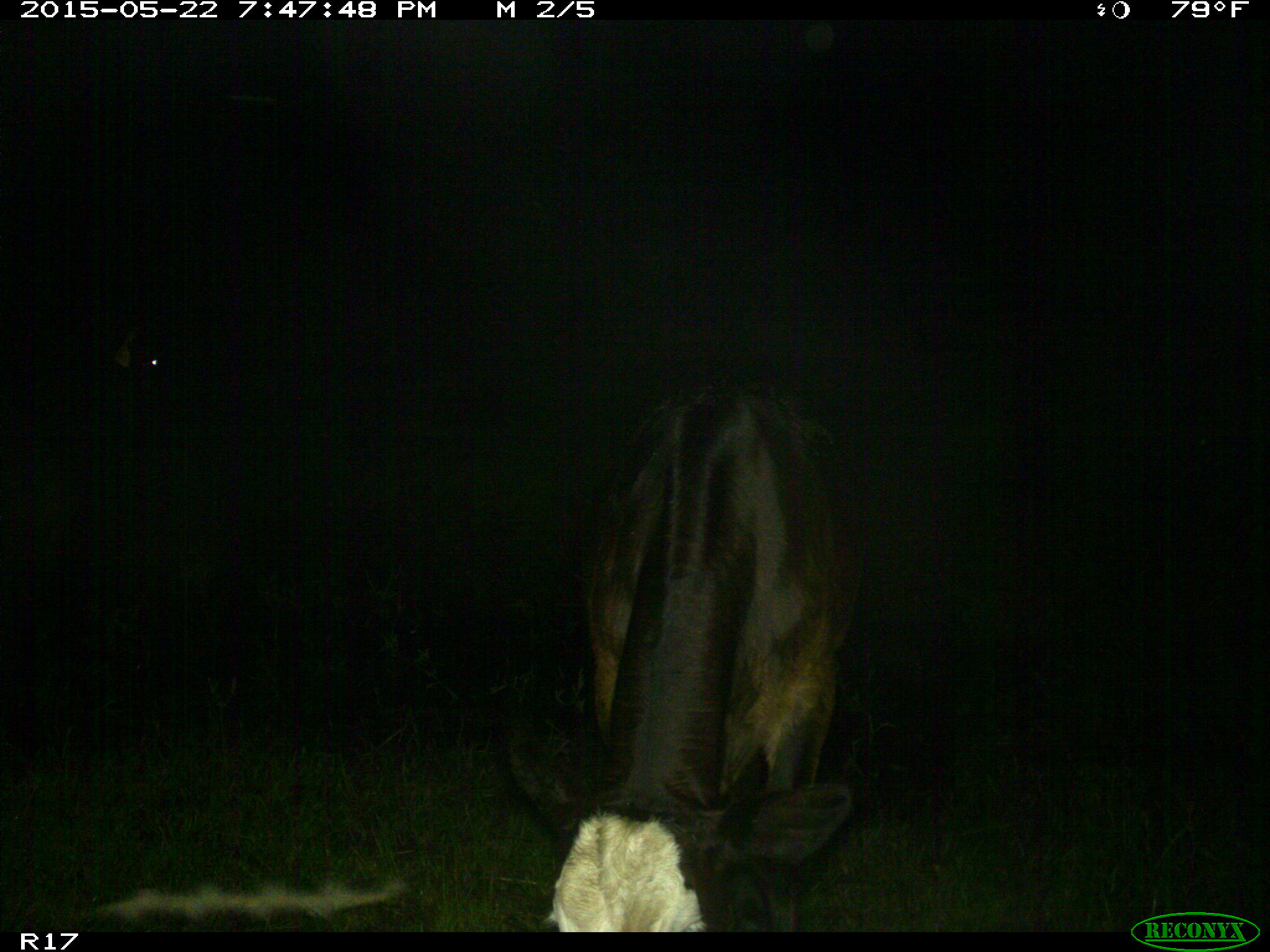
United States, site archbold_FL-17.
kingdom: Animalia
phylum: Chordata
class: Mammalia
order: Artiodactyla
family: Bovidae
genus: Bos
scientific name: Bos taurus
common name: domestic cow